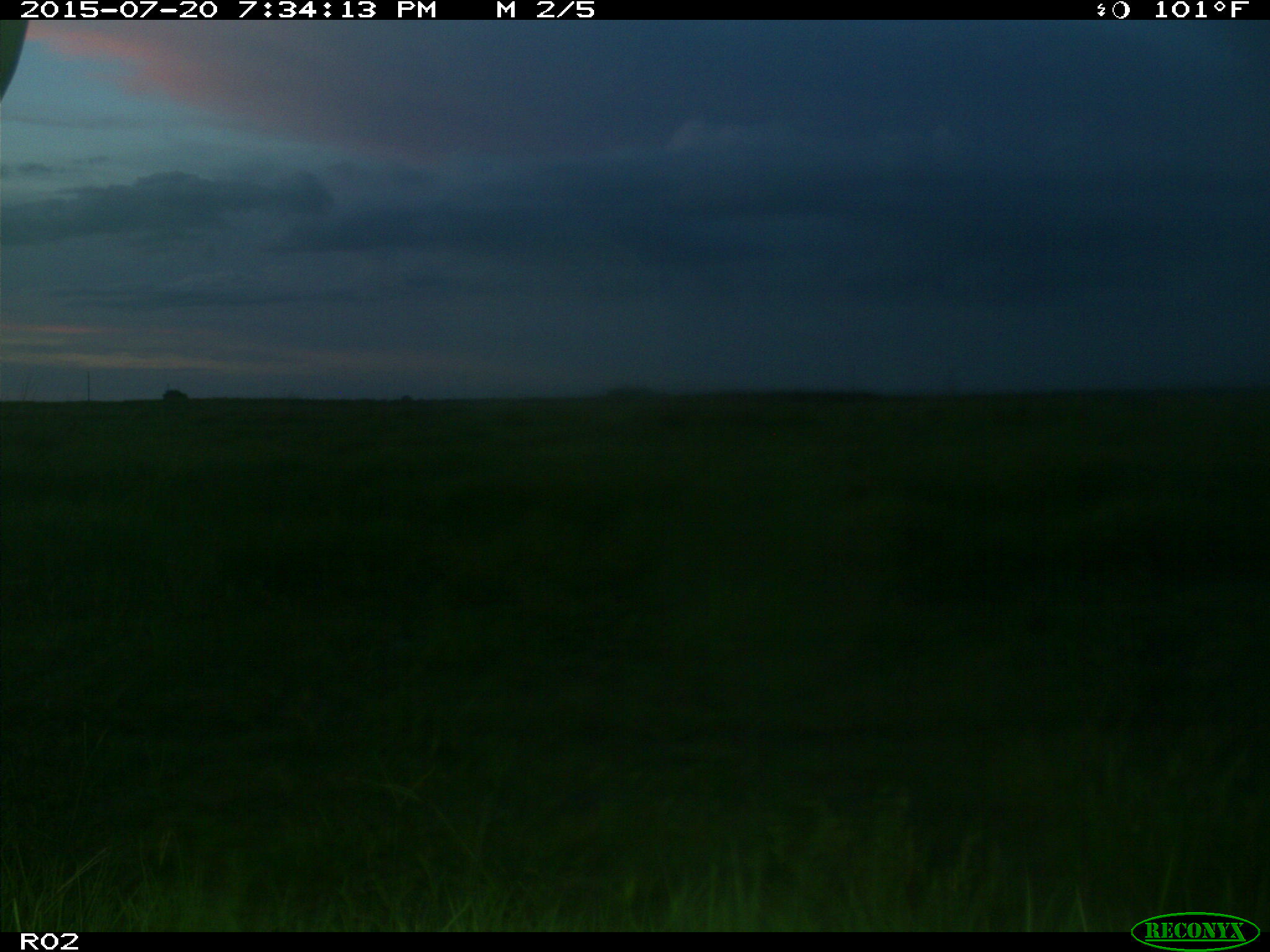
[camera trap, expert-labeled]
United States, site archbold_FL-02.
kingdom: Animalia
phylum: Chordata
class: Mammalia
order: Artiodactyla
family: Bovidae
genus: Bos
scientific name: Bos taurus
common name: domestic cow